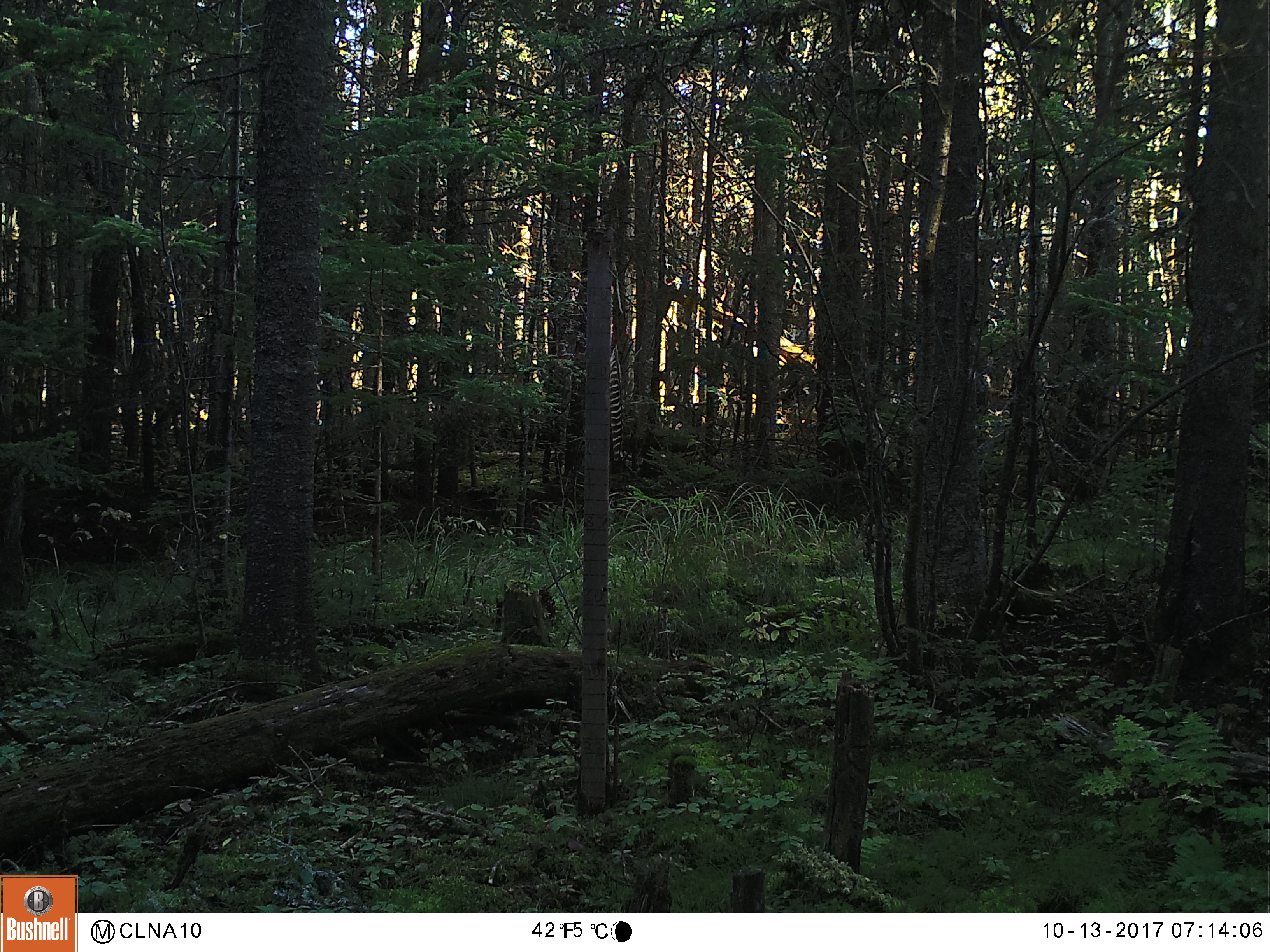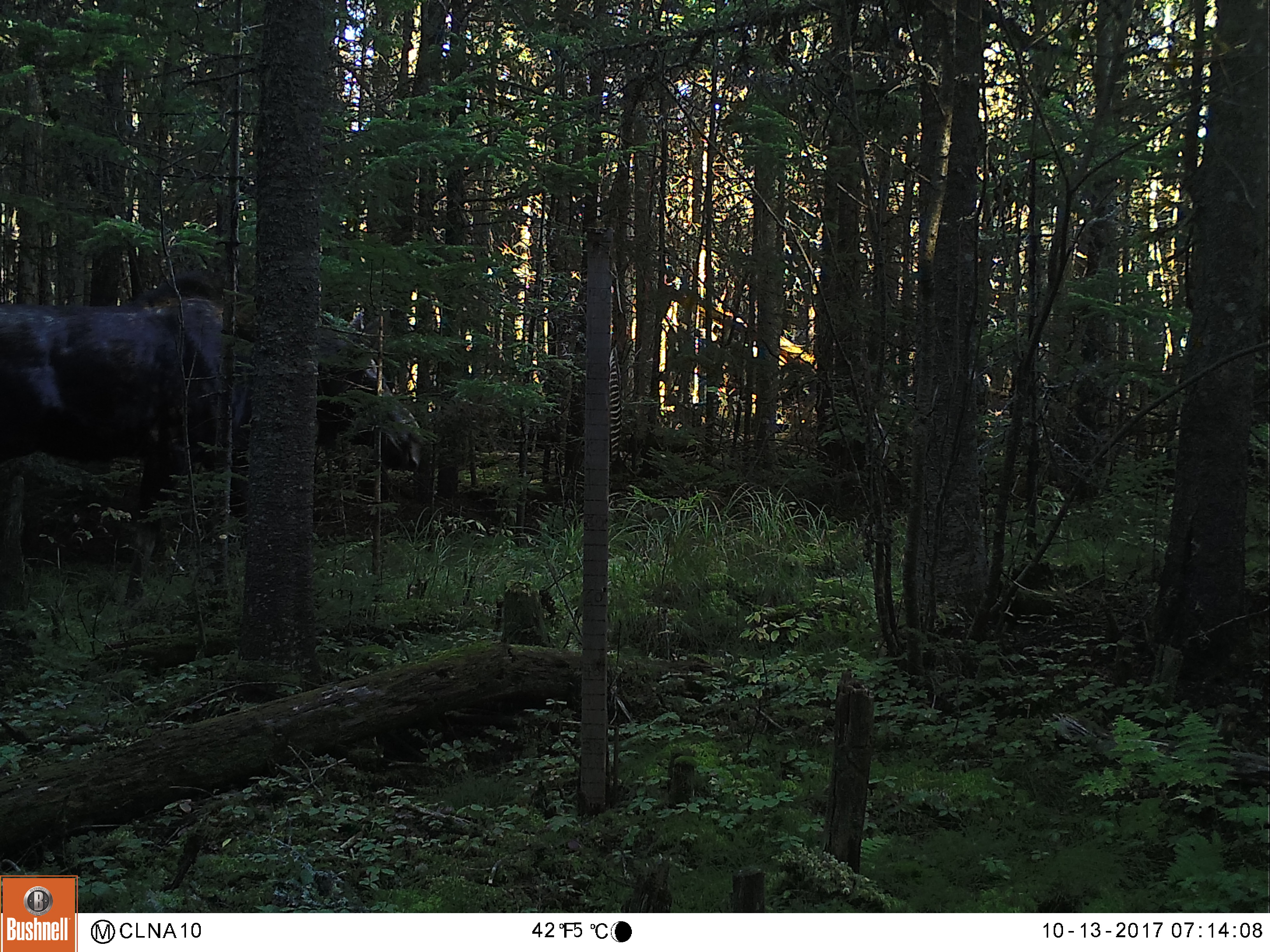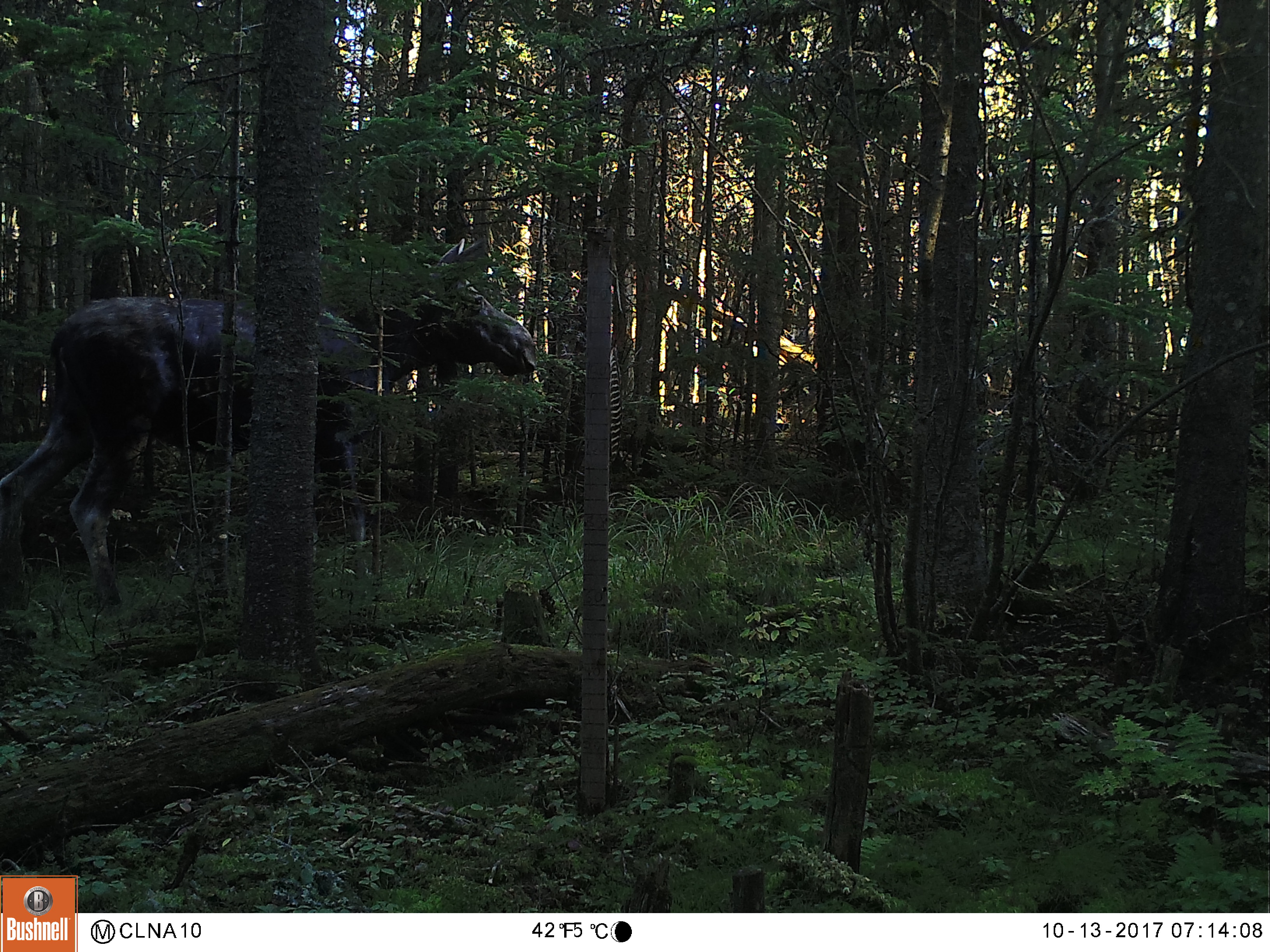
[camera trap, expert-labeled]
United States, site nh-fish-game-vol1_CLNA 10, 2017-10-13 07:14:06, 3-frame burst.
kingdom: Animalia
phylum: Chordata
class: Mammalia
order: Artiodactyla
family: Cervidae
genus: Alces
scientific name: Alces alces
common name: moose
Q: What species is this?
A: Moose (Alces alces).